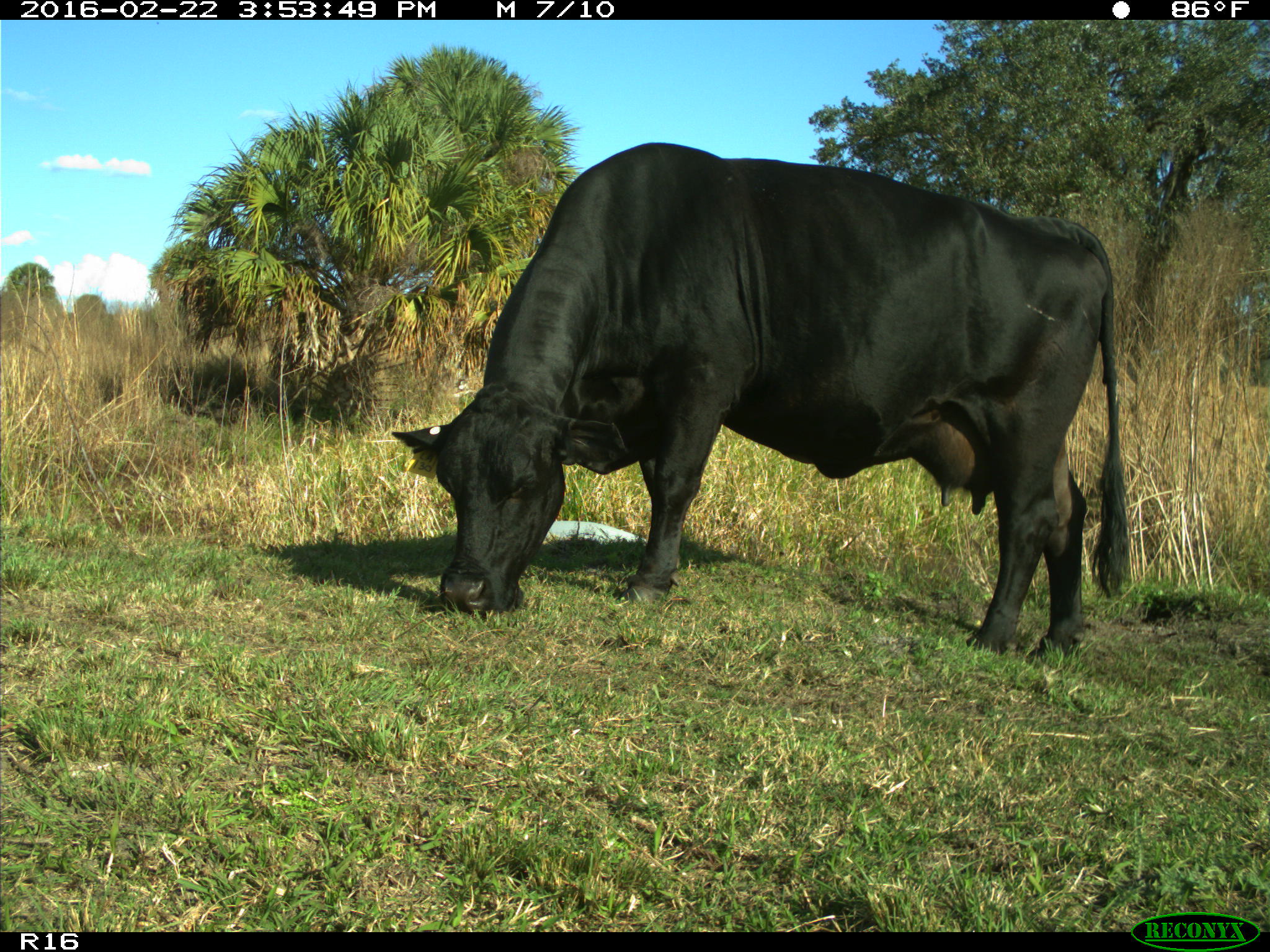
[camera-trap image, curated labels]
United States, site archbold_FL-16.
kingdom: Animalia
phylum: Chordata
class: Mammalia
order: Artiodactyla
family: Bovidae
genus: Bos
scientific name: Bos taurus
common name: domestic cow